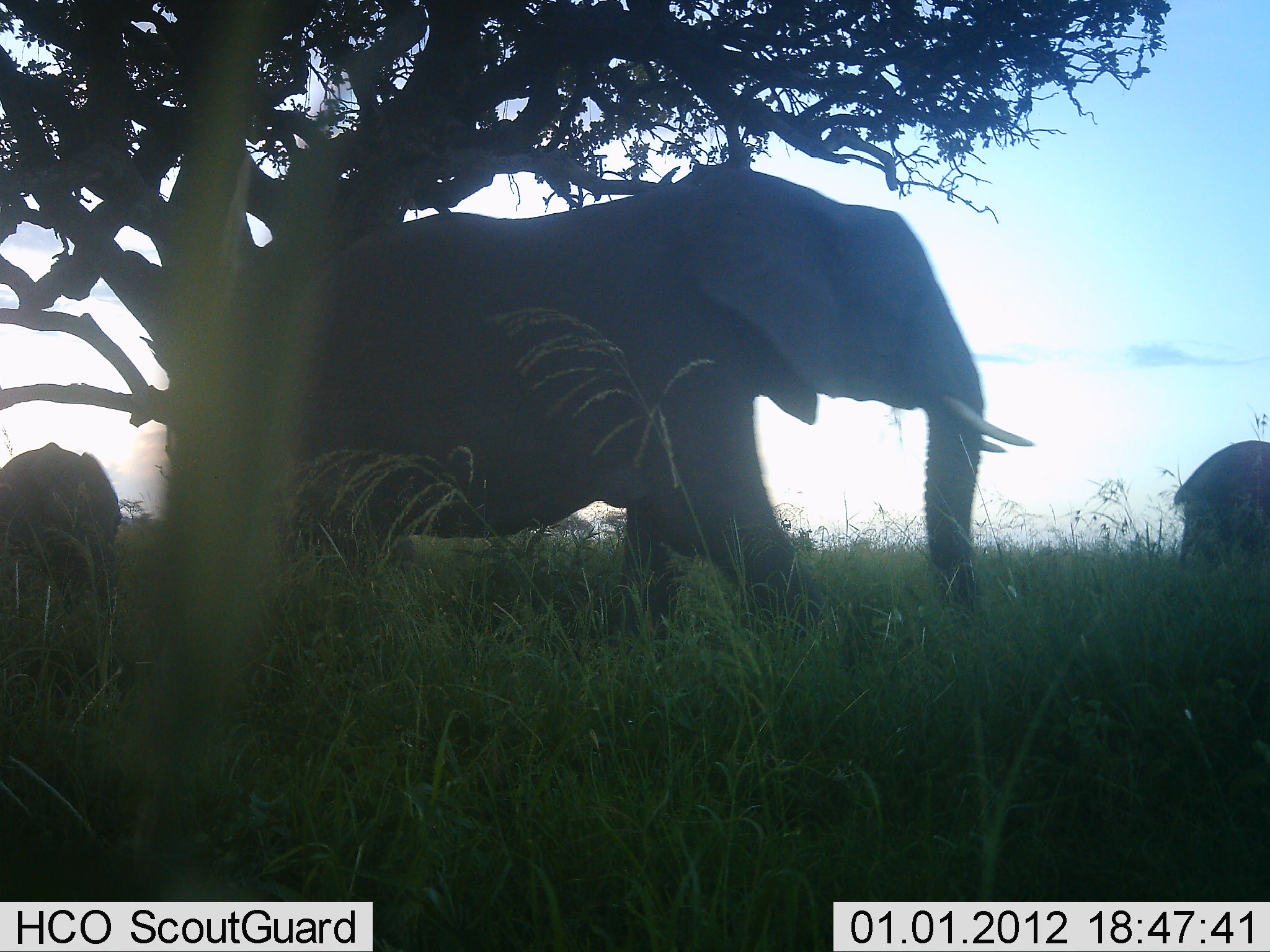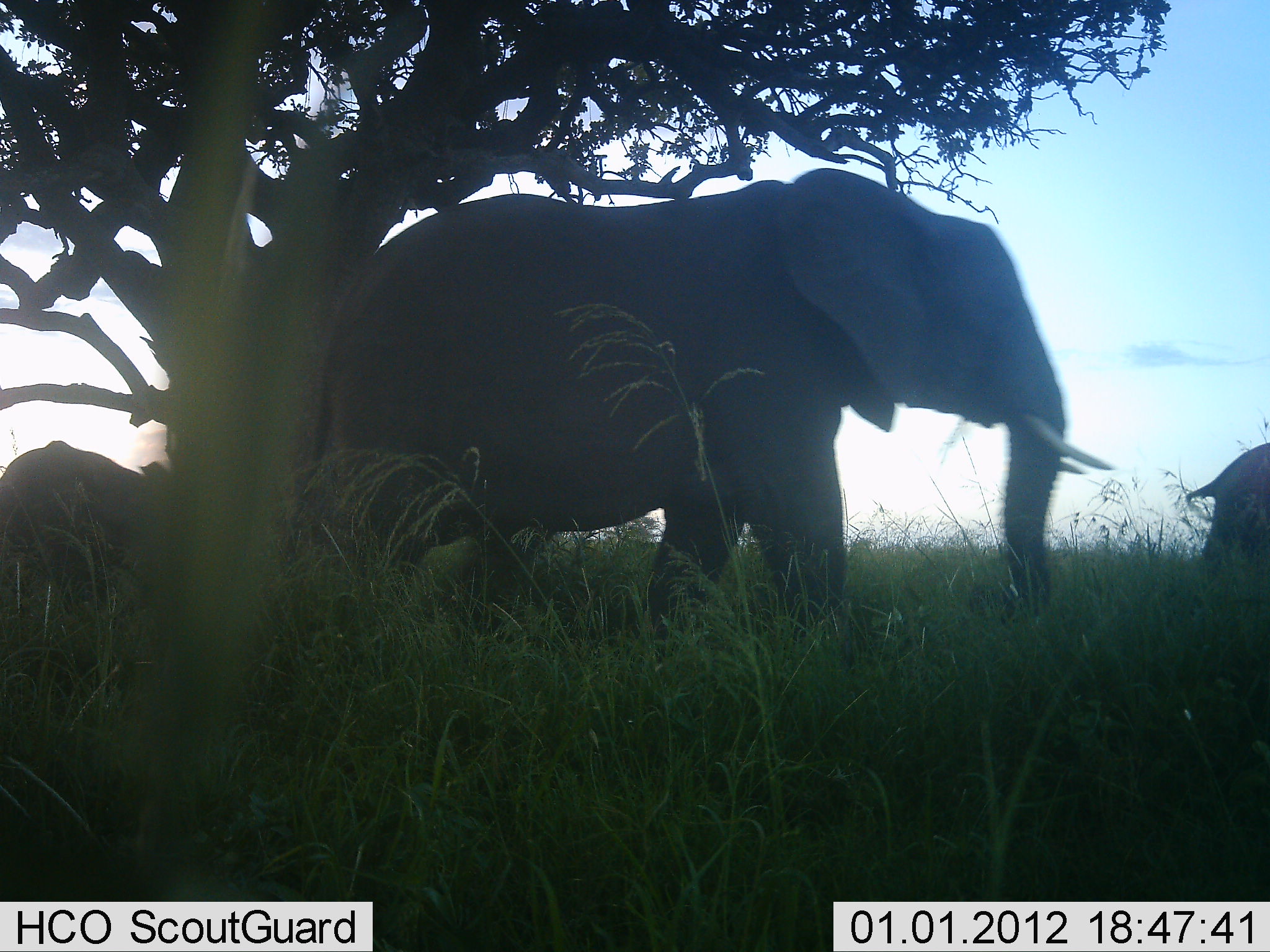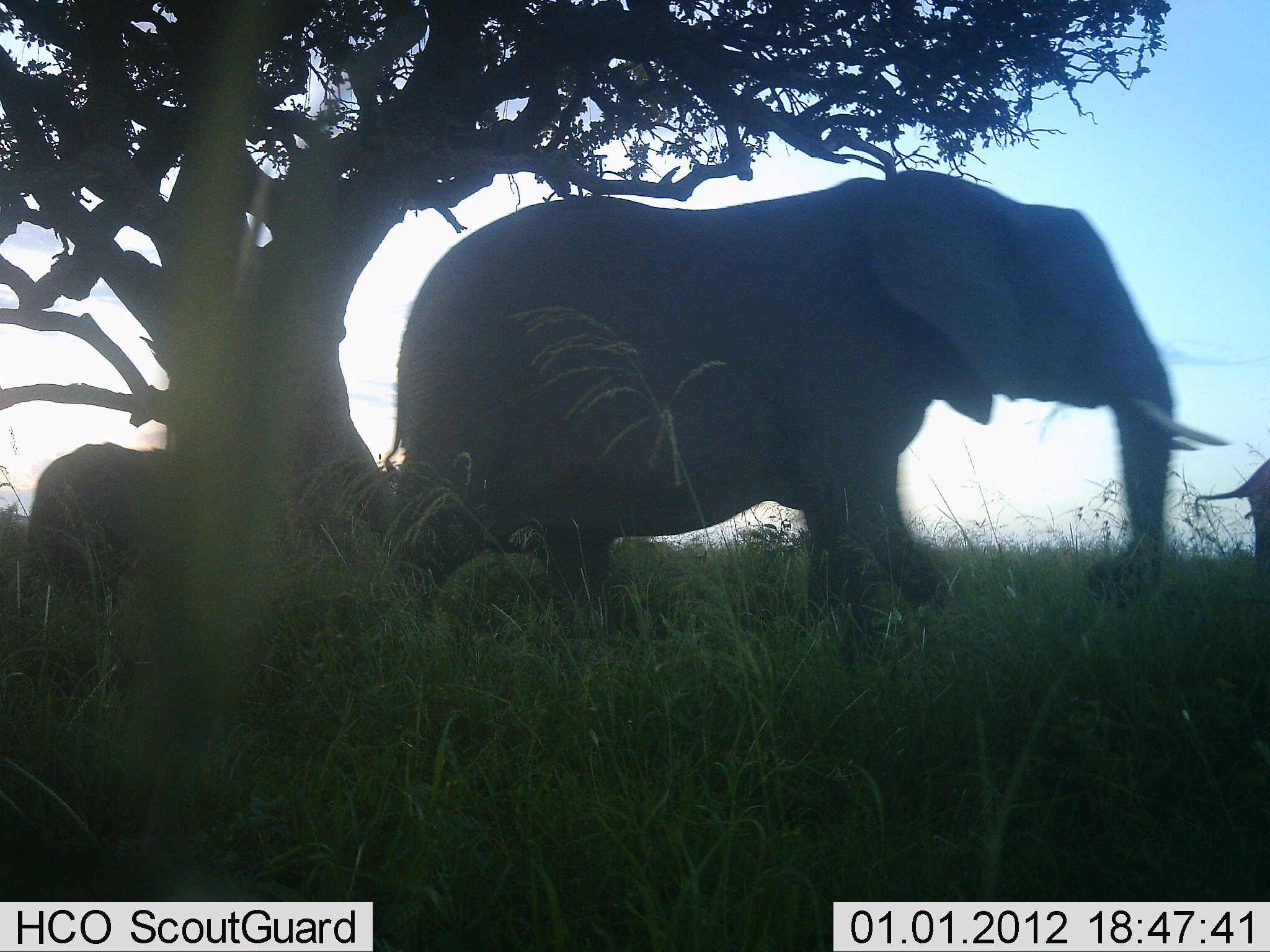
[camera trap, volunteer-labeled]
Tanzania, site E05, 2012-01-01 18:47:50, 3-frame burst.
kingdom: Animalia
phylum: Chordata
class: Mammalia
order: Proboscidea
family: Elephantidae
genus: Loxodonta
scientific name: Loxodonta africana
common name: african bush elephant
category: elephant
Elephant (african bush elephant) (Loxodonta africana), count 3. Behavior (volunteer vote fractions): standing 9%, resting 0%, moving 100%, interacting 0%. Young present (vote fraction): 45%. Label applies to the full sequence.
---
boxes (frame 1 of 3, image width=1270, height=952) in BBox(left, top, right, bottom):
animal: BBox(143, 157, 1032, 691); BBox(2, 433, 130, 691); BBox(1154, 436, 1269, 642)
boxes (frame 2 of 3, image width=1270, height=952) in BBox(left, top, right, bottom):
animal: BBox(286, 164, 1116, 694); BBox(1, 431, 207, 673); BBox(1176, 440, 1269, 600)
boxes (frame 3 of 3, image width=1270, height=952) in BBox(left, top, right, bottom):
animal: BBox(386, 167, 1233, 634); BBox(19, 431, 226, 707); BBox(1194, 435, 1269, 569)